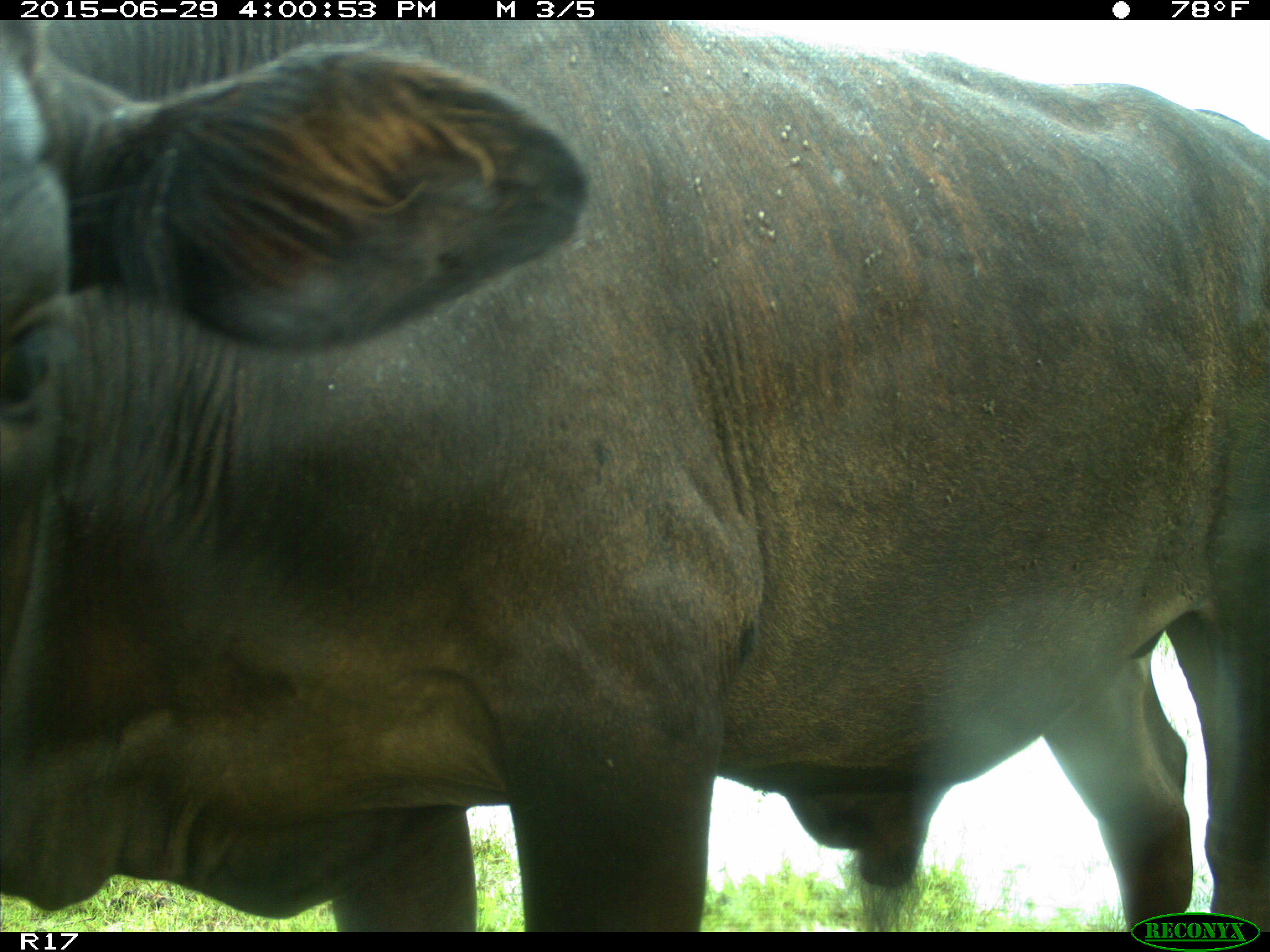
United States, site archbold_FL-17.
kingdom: Animalia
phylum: Chordata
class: Mammalia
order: Artiodactyla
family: Bovidae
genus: Bos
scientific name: Bos taurus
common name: domestic cow